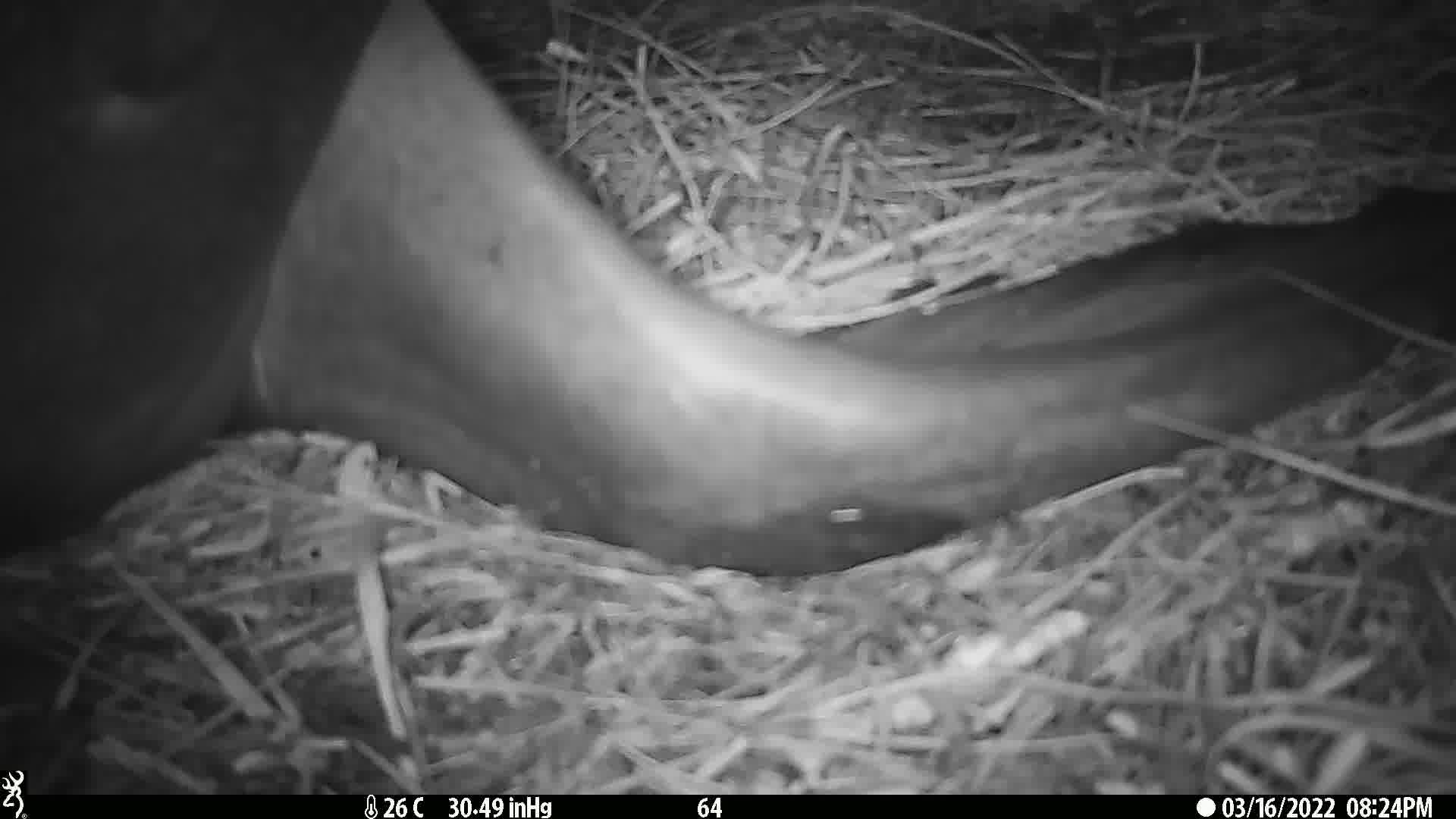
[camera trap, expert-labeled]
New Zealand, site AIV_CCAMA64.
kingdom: Animalia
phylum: Chordata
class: Mammalia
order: Carnivora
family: Otariidae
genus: Phocarctos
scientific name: Phocarctos hookeri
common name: new zealand sea lion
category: sealion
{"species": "sealion (new zealand sea lion) (Phocarctos hookeri)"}